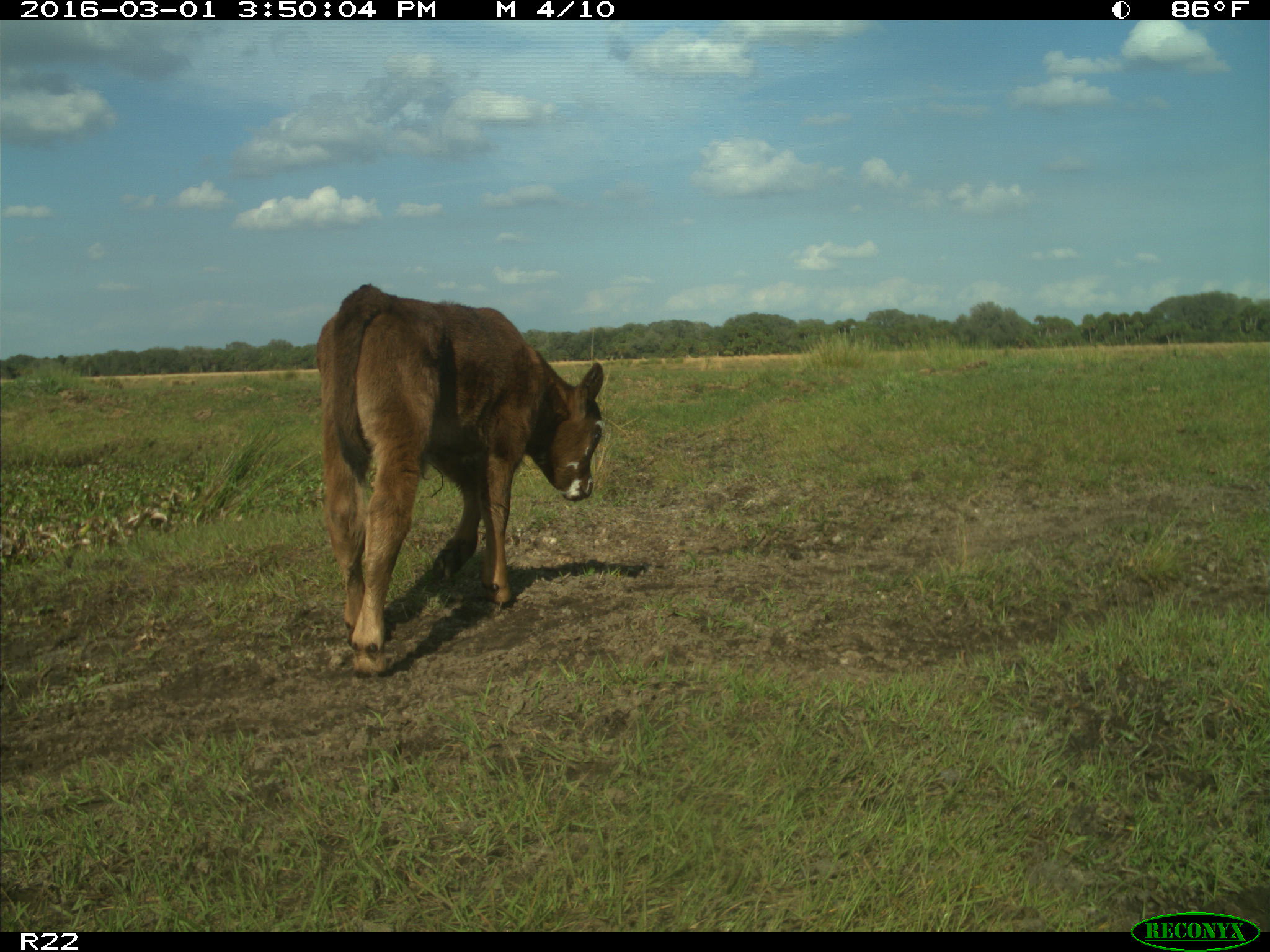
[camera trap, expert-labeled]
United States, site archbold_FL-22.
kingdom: Animalia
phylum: Chordata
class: Mammalia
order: Artiodactyla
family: Bovidae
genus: Bos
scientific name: Bos taurus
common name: domestic cow